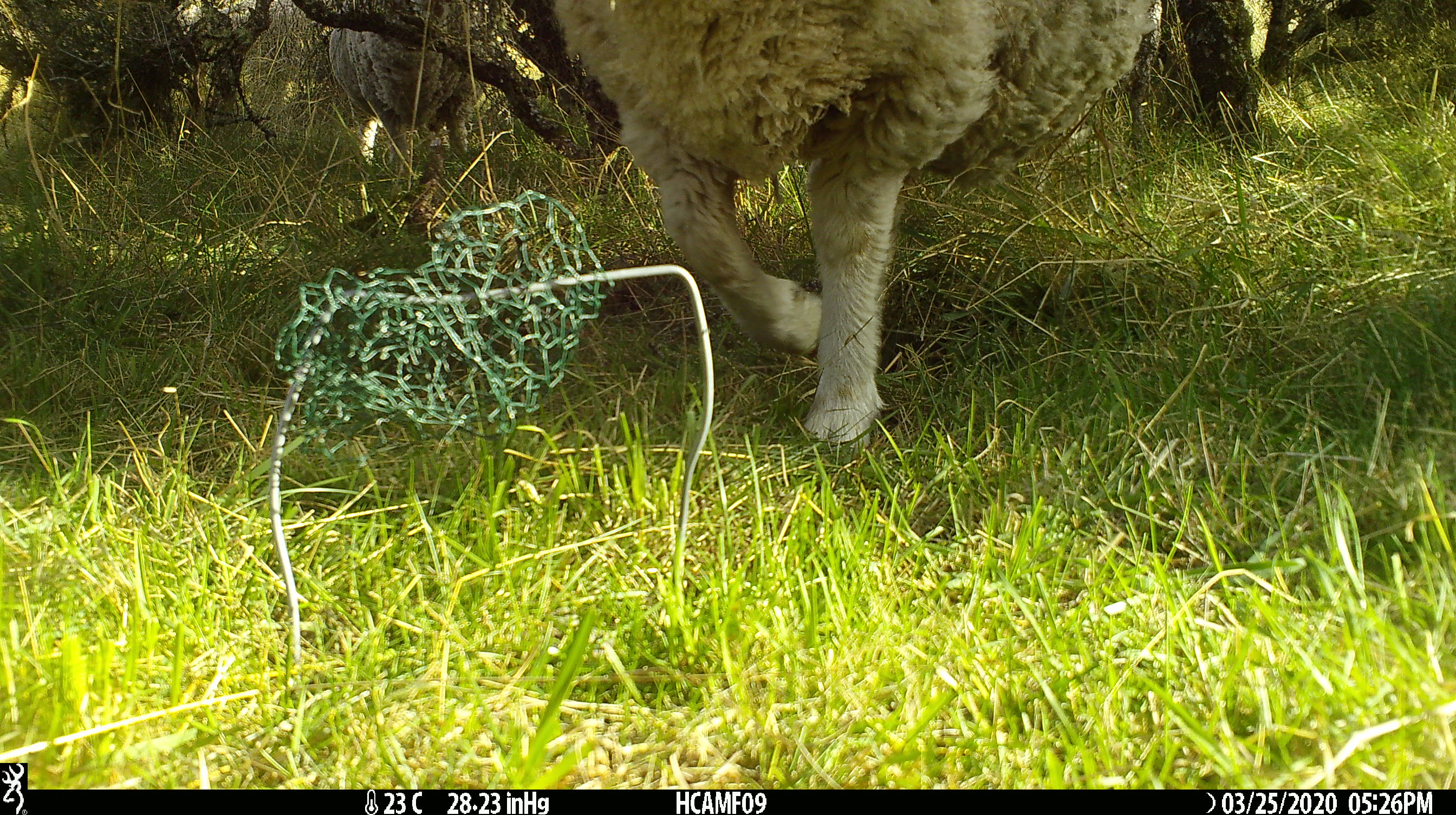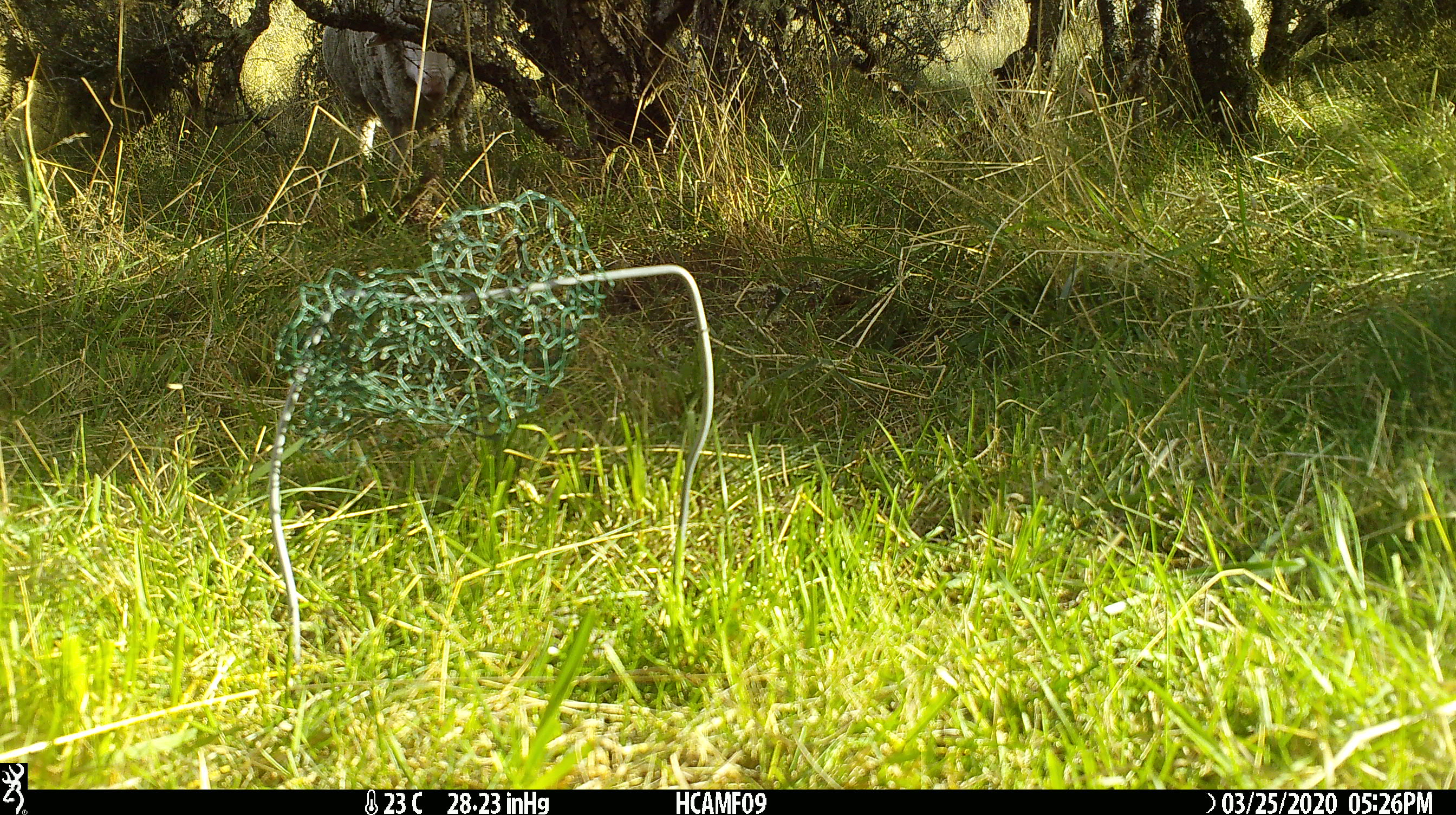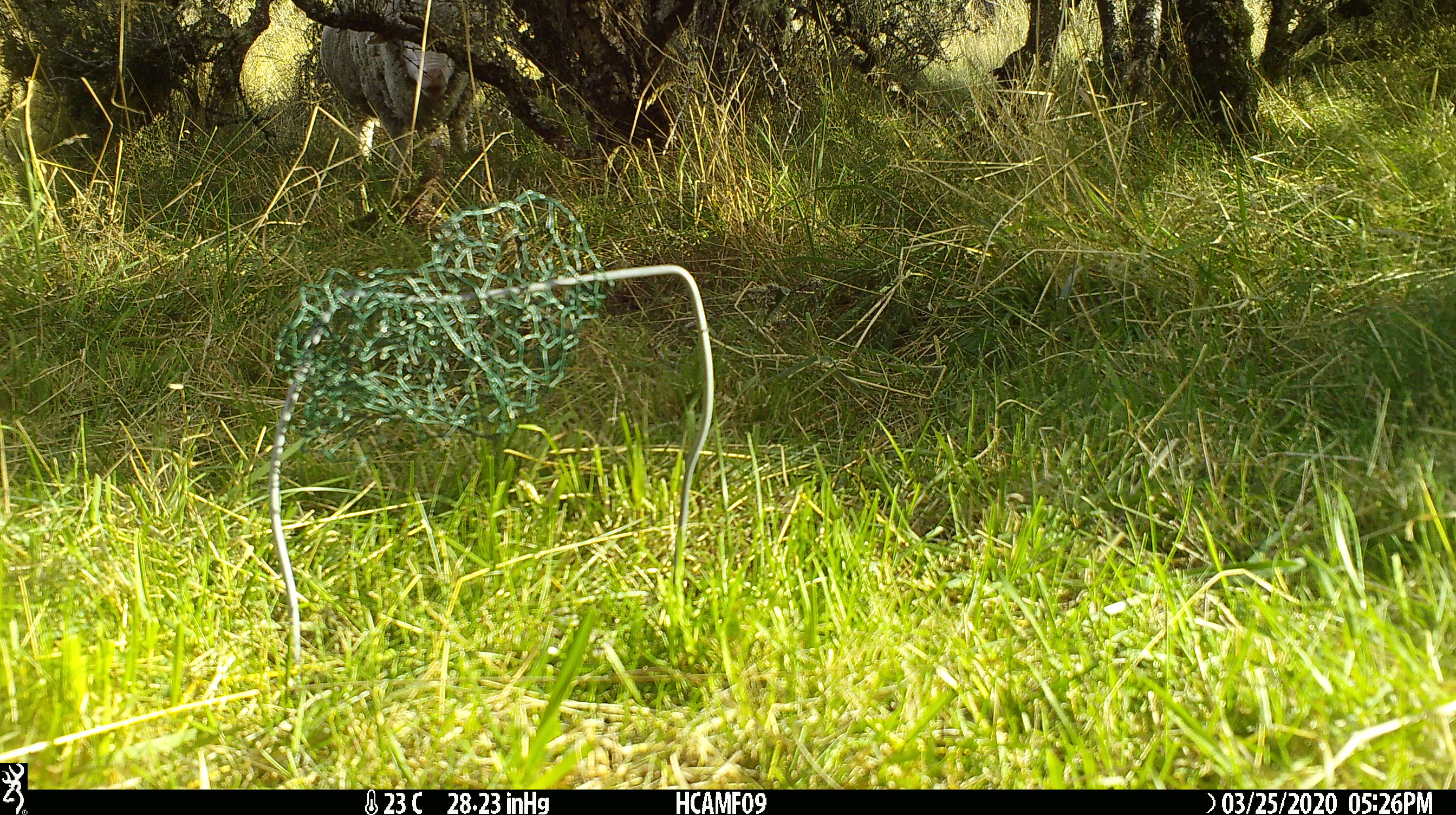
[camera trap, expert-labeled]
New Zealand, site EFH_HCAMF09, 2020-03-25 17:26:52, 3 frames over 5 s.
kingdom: Animalia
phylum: Chordata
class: Mammalia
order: Artiodactyla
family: Bovidae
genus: Ovis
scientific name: Ovis aries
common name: domestic sheep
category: sheep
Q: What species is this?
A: Sheep (domestic sheep) (Ovis aries).